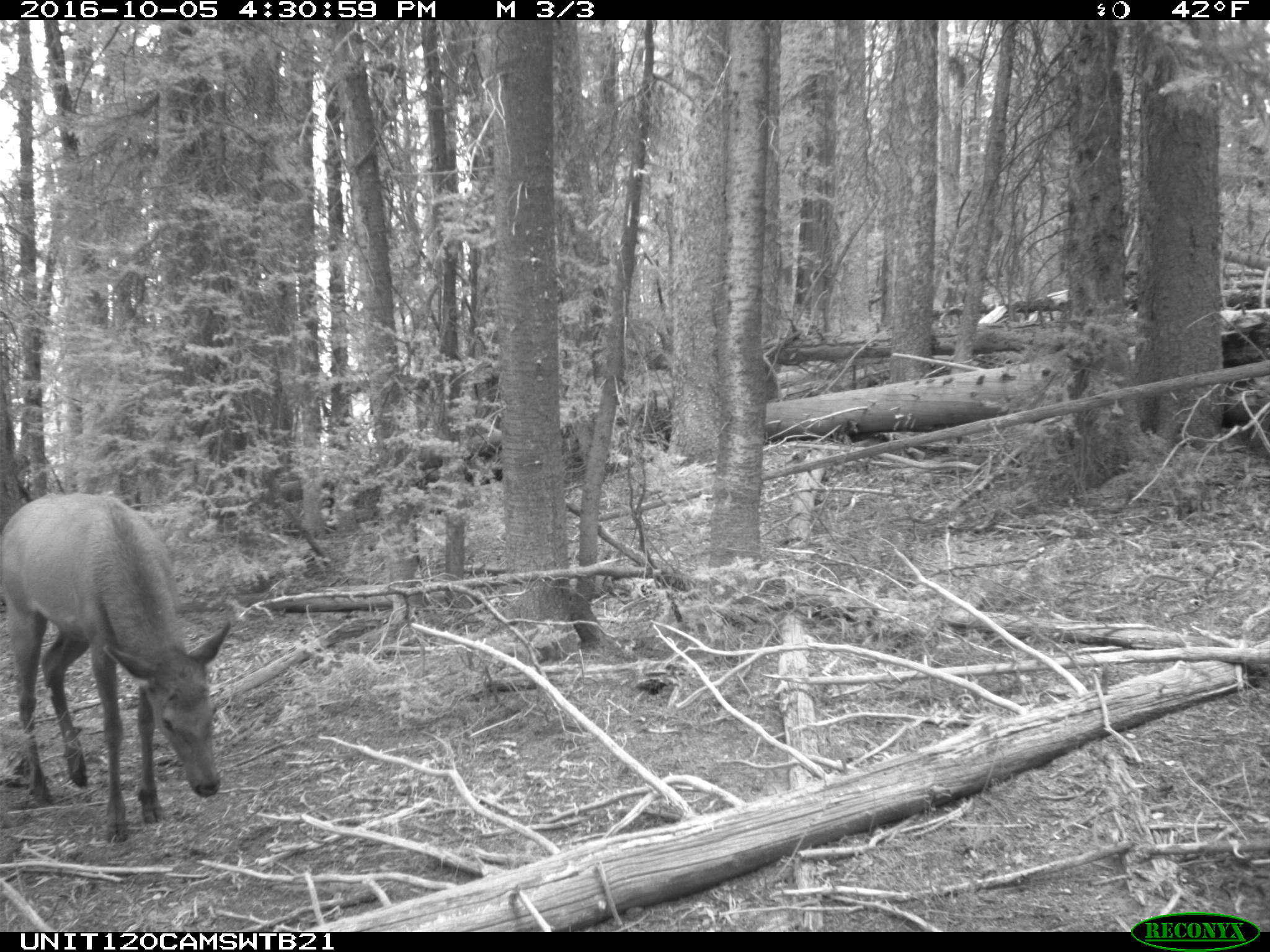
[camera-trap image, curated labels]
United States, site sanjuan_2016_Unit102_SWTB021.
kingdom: Animalia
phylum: Chordata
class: Mammalia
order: Artiodactyla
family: Cervidae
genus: Cervus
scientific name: Cervus elaphus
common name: red deer